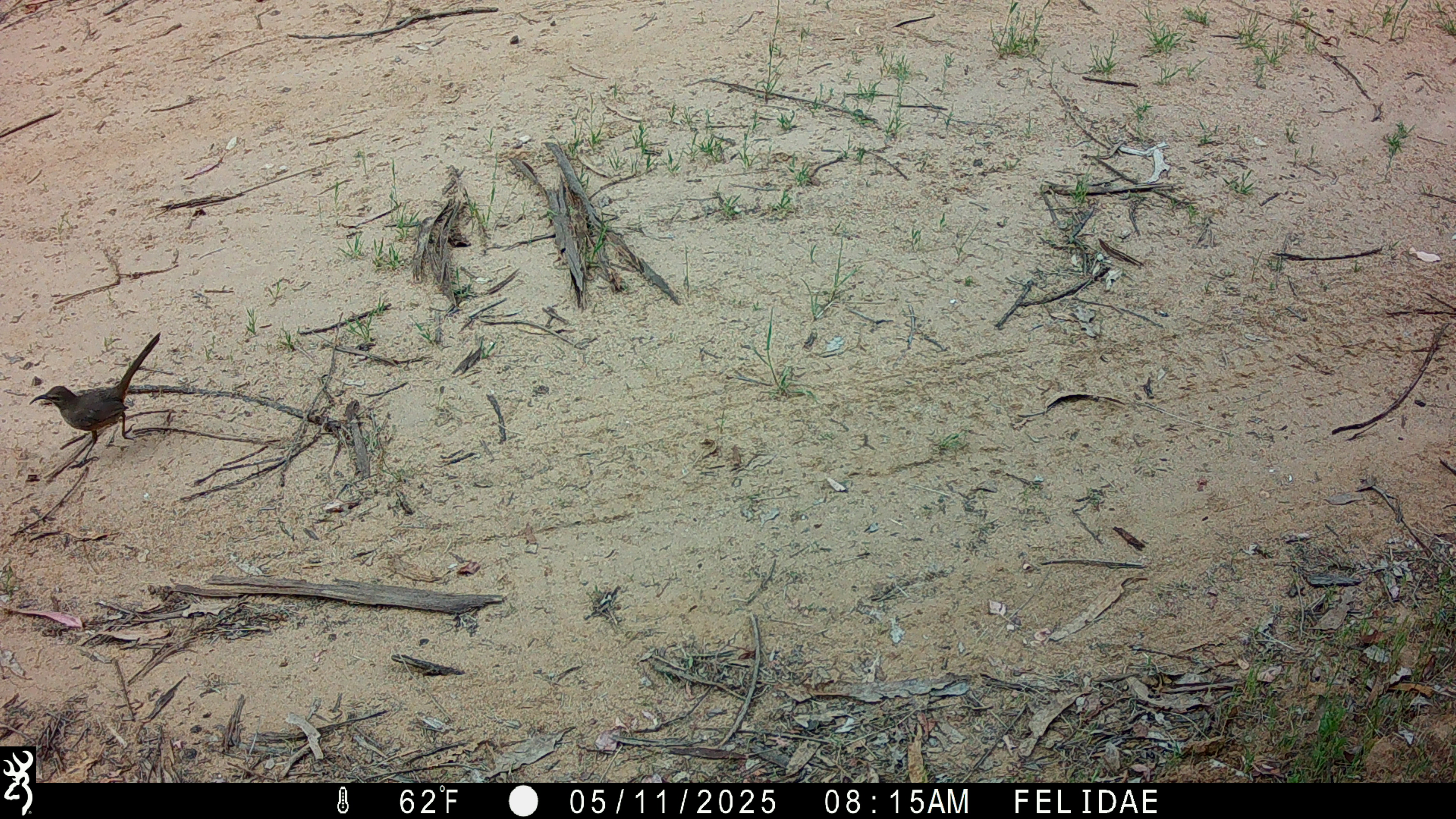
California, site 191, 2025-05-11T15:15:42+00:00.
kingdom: Animalia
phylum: Chordata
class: Aves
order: Passeriformes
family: Mimidae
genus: Toxostoma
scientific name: Toxostoma redivivum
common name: california thrasher